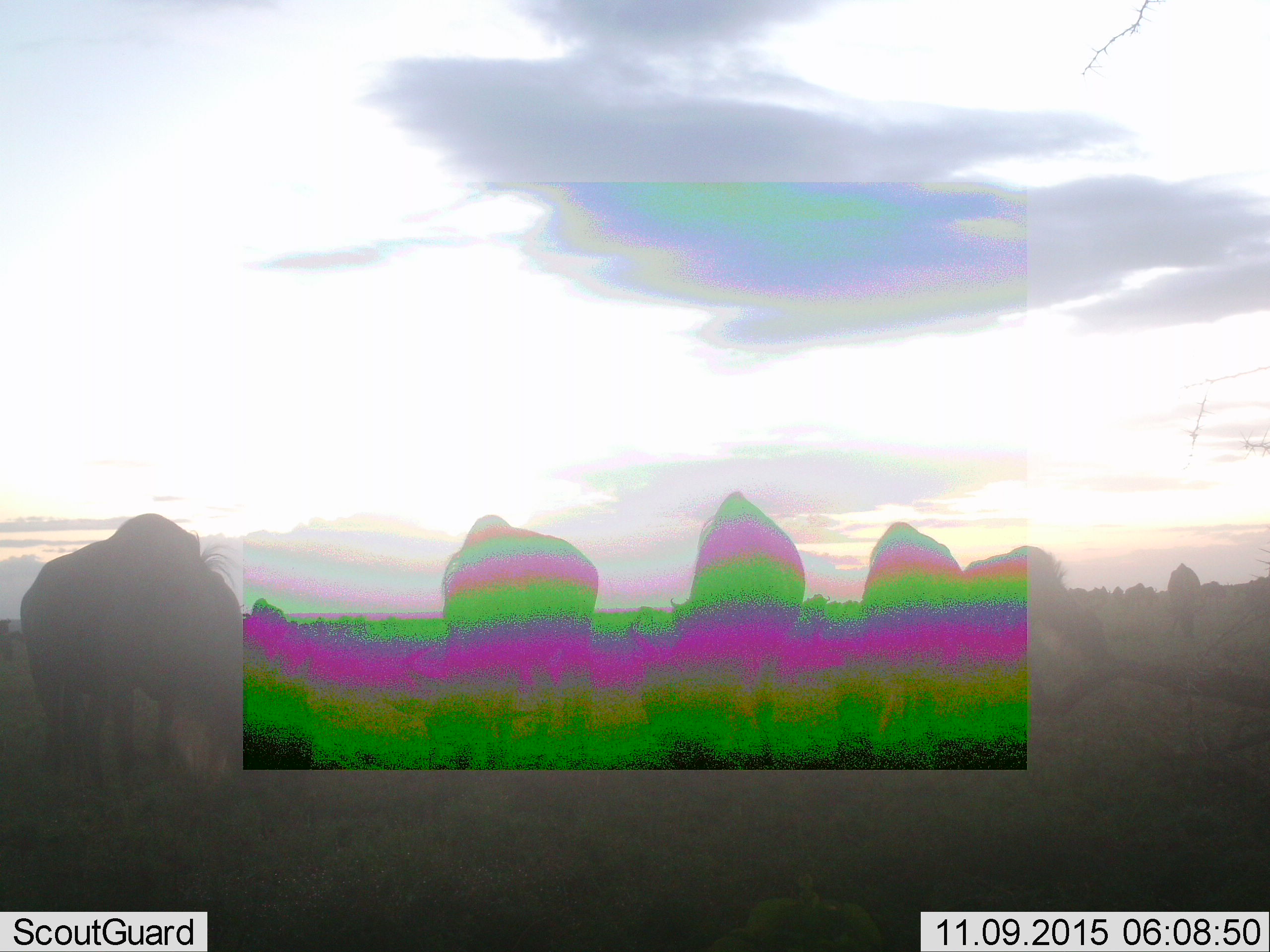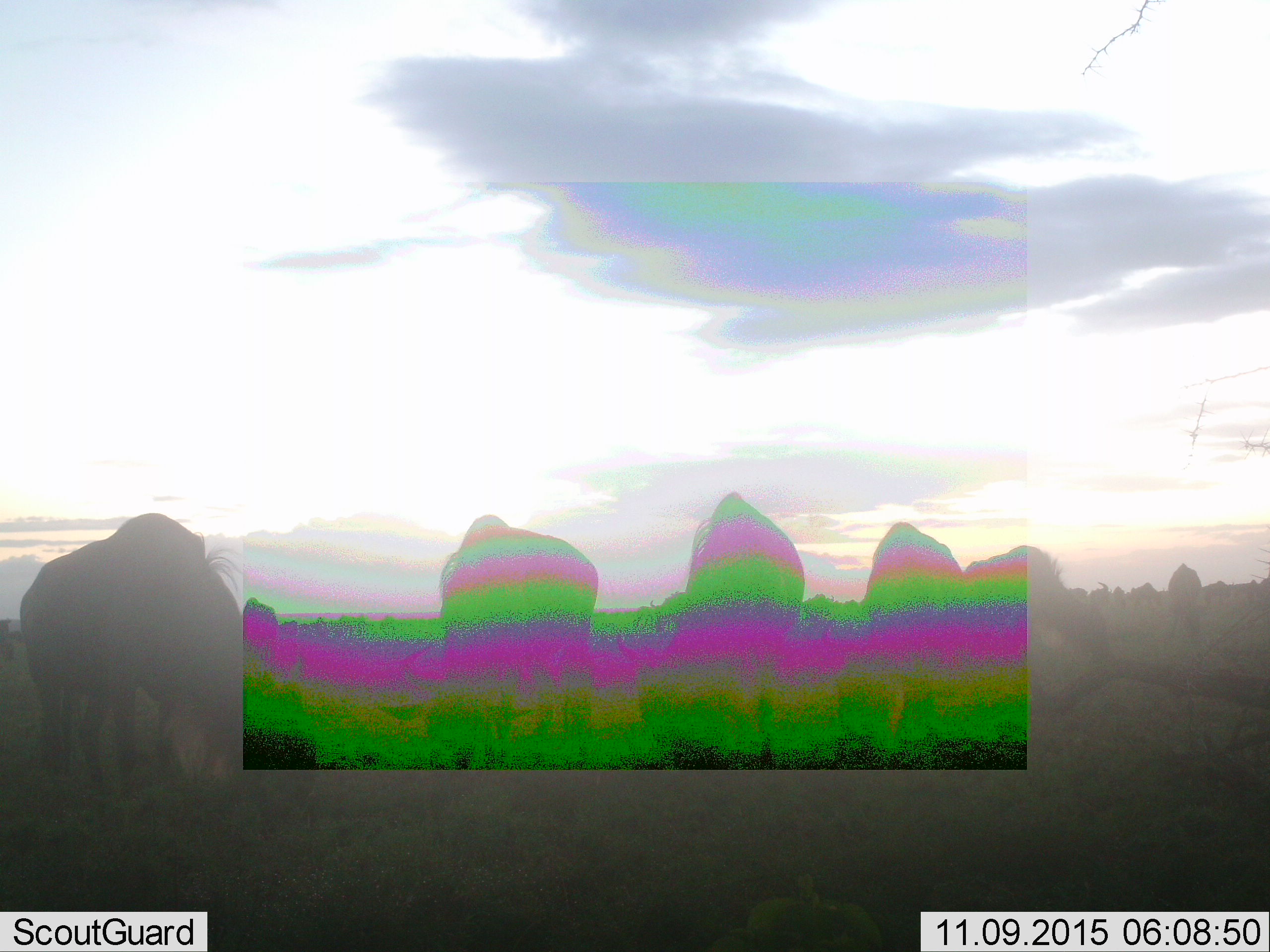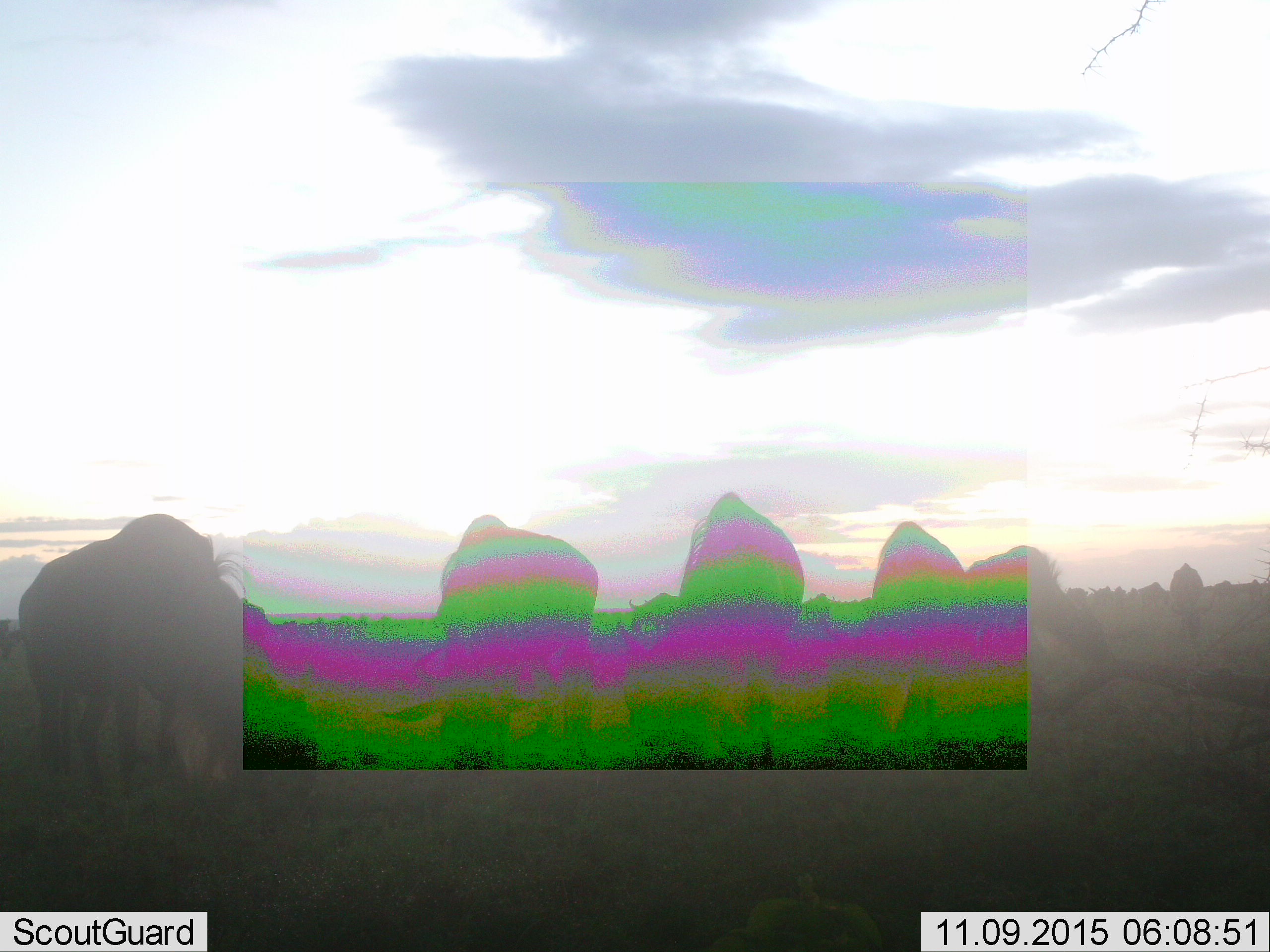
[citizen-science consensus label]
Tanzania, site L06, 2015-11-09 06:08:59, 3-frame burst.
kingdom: Animalia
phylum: Chordata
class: Mammalia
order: Artiodactyla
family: Bovidae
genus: Connochaetes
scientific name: Connochaetes taurinus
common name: blue wildebeest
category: wildebeest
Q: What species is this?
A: Wildebeest (blue wildebeest) (Connochaetes taurinus).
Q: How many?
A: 11-50.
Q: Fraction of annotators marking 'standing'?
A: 71%.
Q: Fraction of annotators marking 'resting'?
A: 0%.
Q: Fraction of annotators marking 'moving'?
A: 43%.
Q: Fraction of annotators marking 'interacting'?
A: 0%.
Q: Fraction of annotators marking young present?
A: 0%.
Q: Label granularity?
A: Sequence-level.